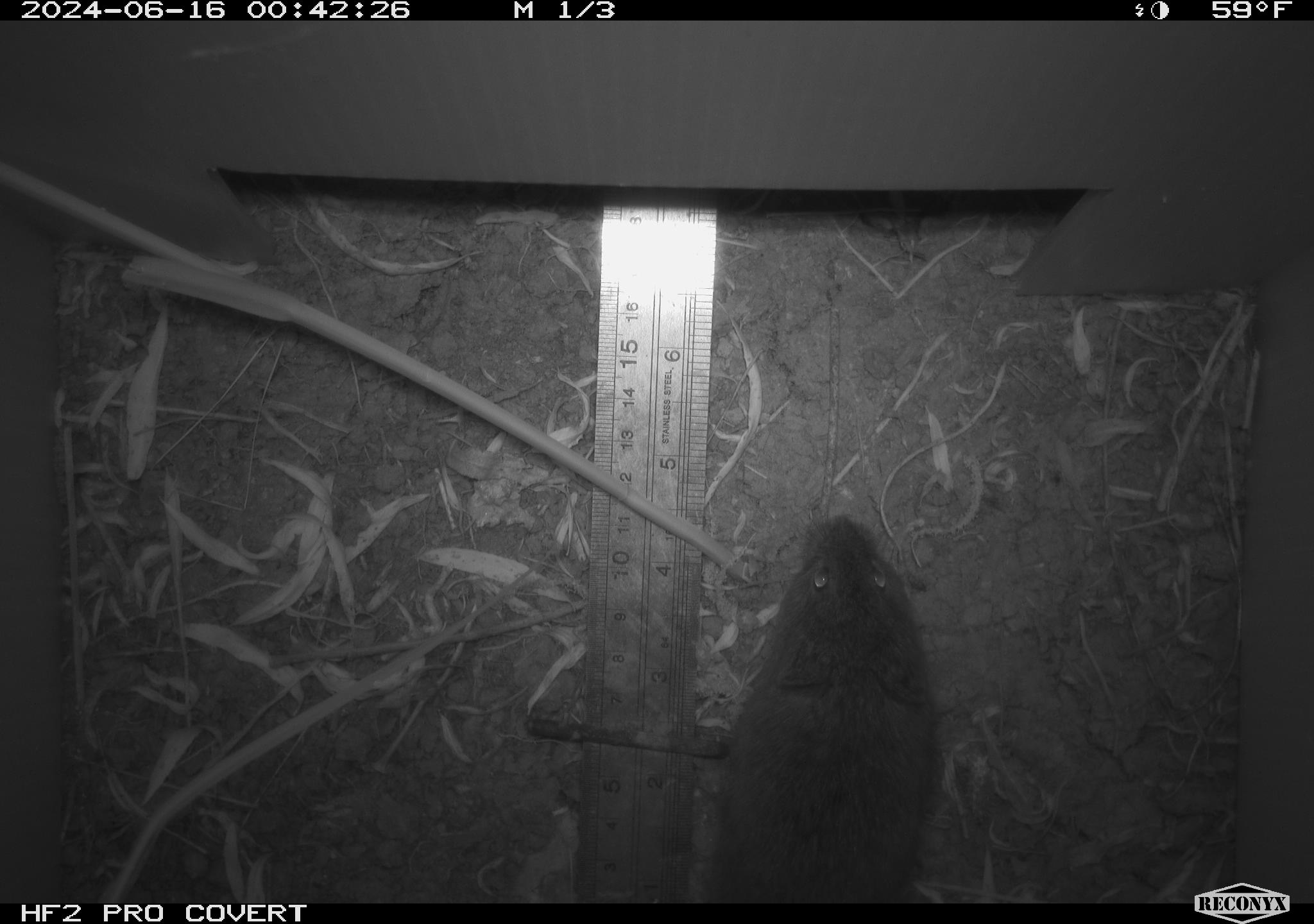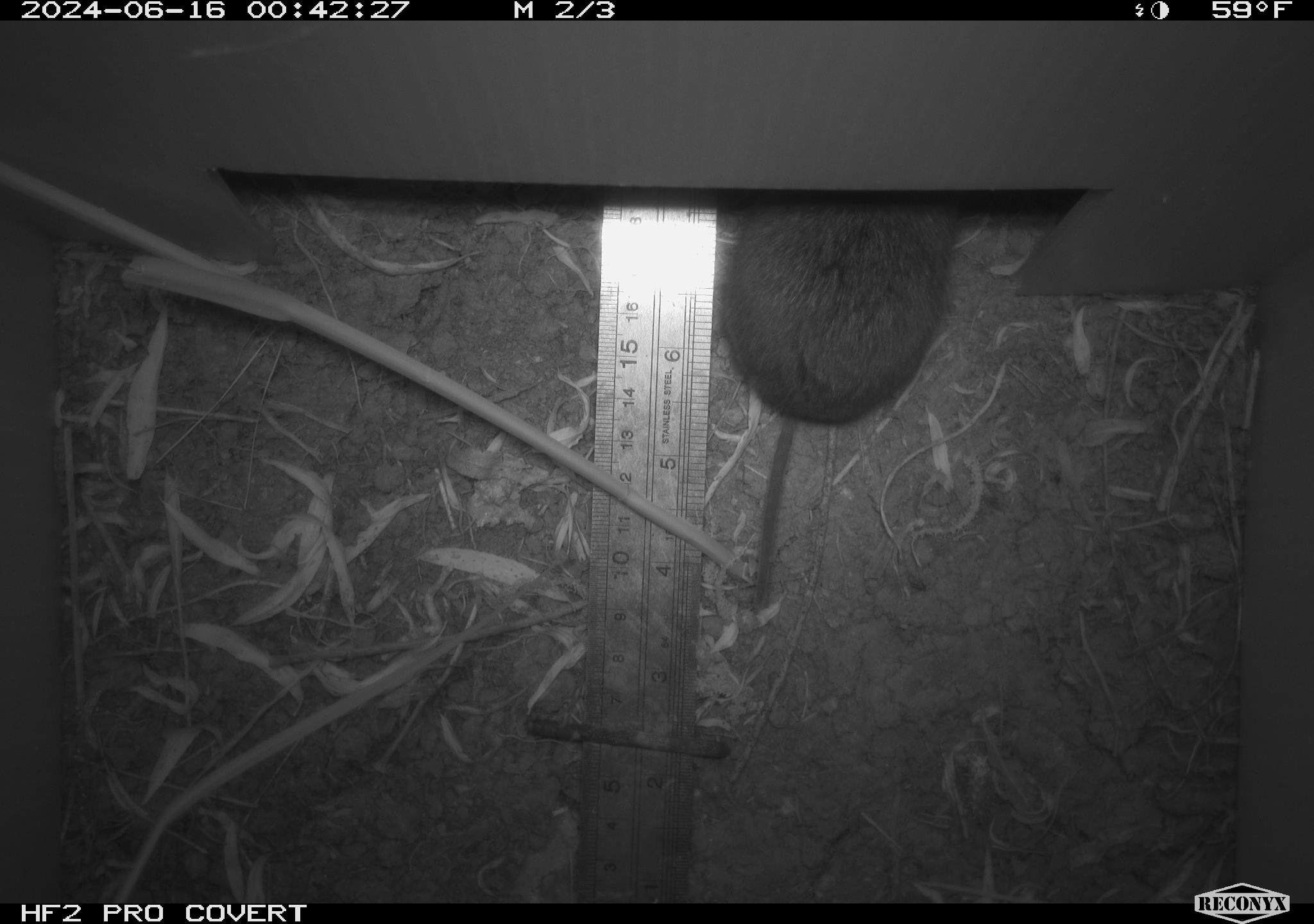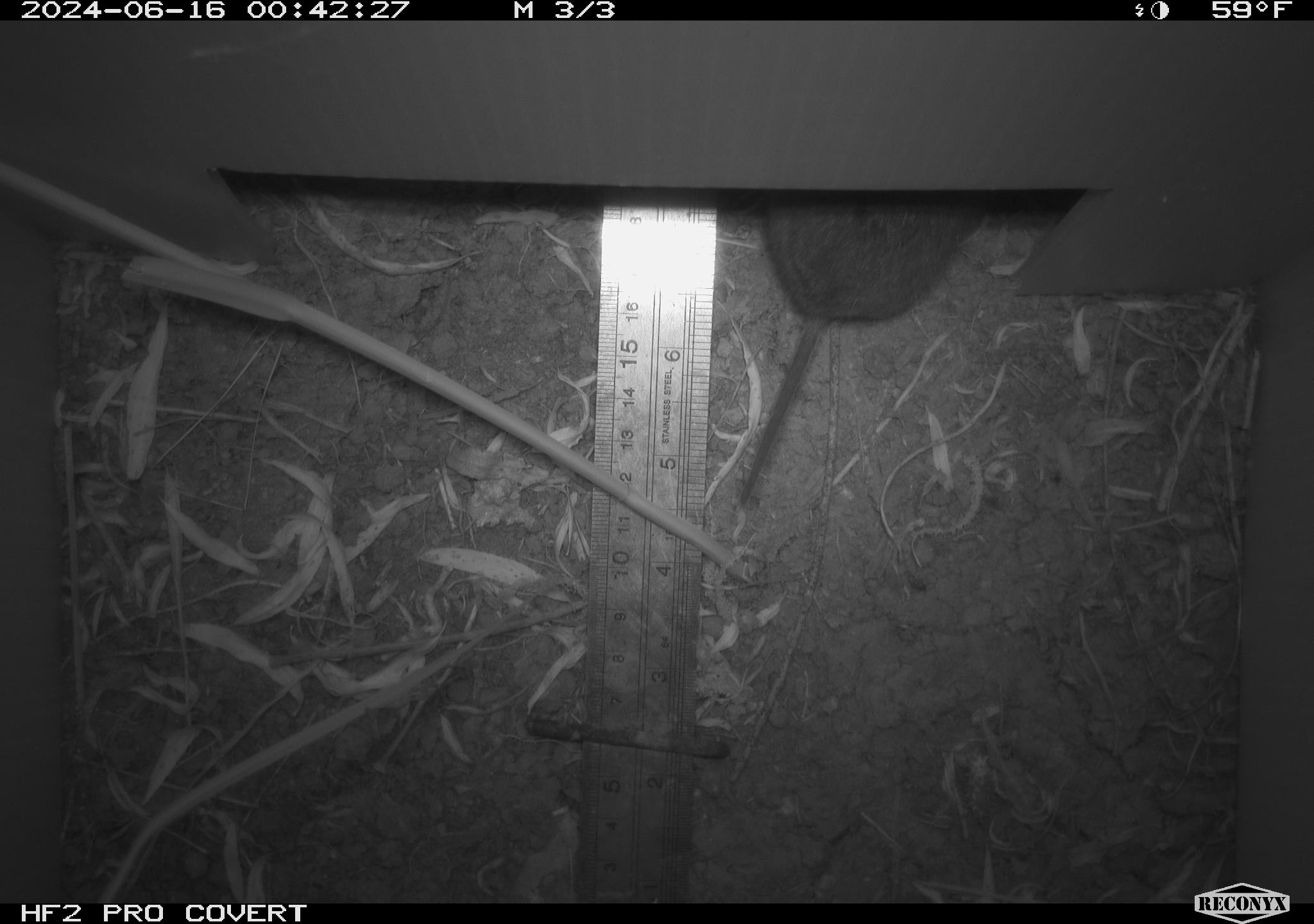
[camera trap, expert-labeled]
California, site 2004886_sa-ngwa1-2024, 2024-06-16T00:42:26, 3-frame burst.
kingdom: Animalia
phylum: Chordata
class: Mammalia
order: Rodentia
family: Cricetidae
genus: Microtus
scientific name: Microtus californicus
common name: california vole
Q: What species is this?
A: California vole (Microtus californicus).